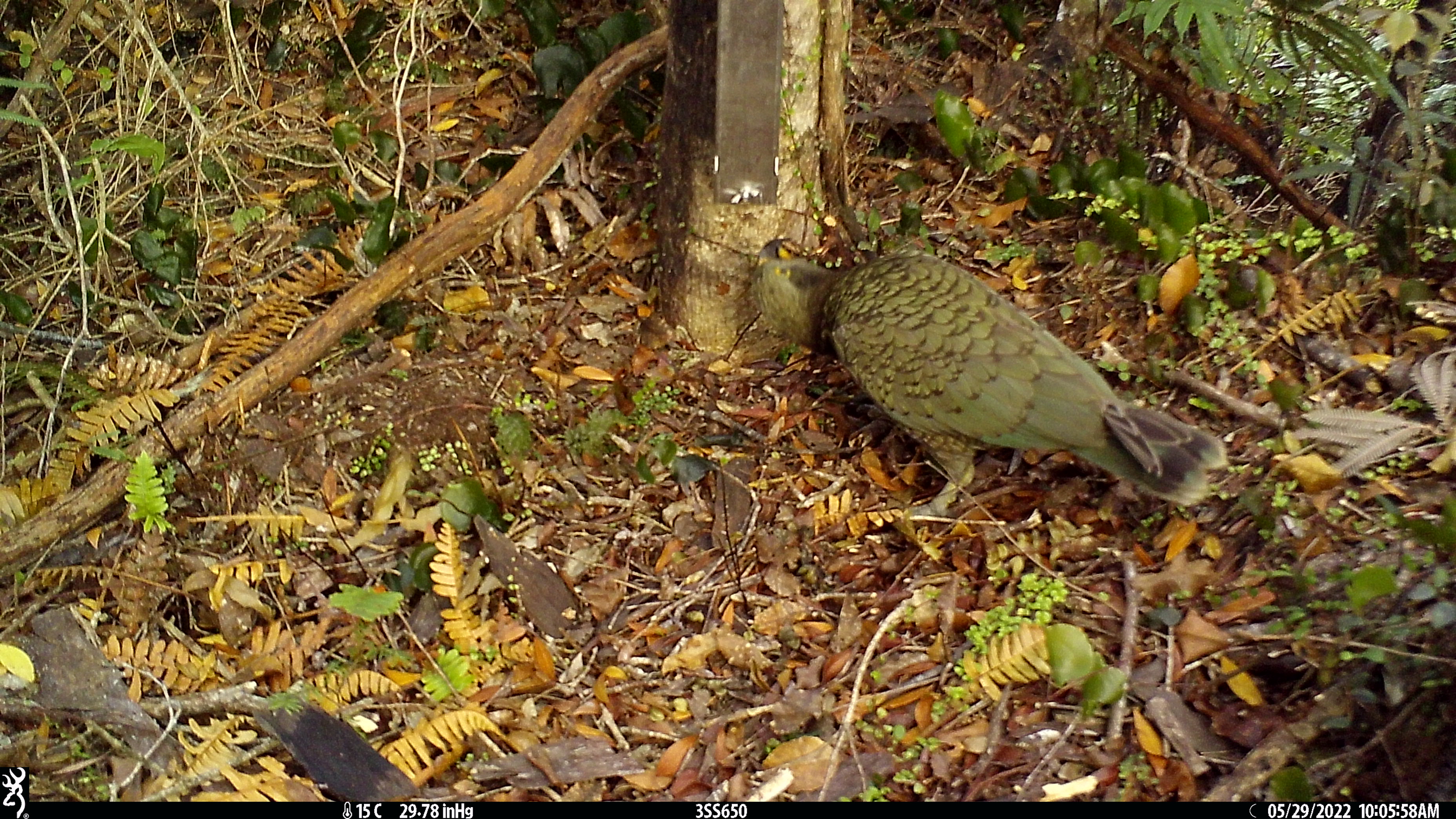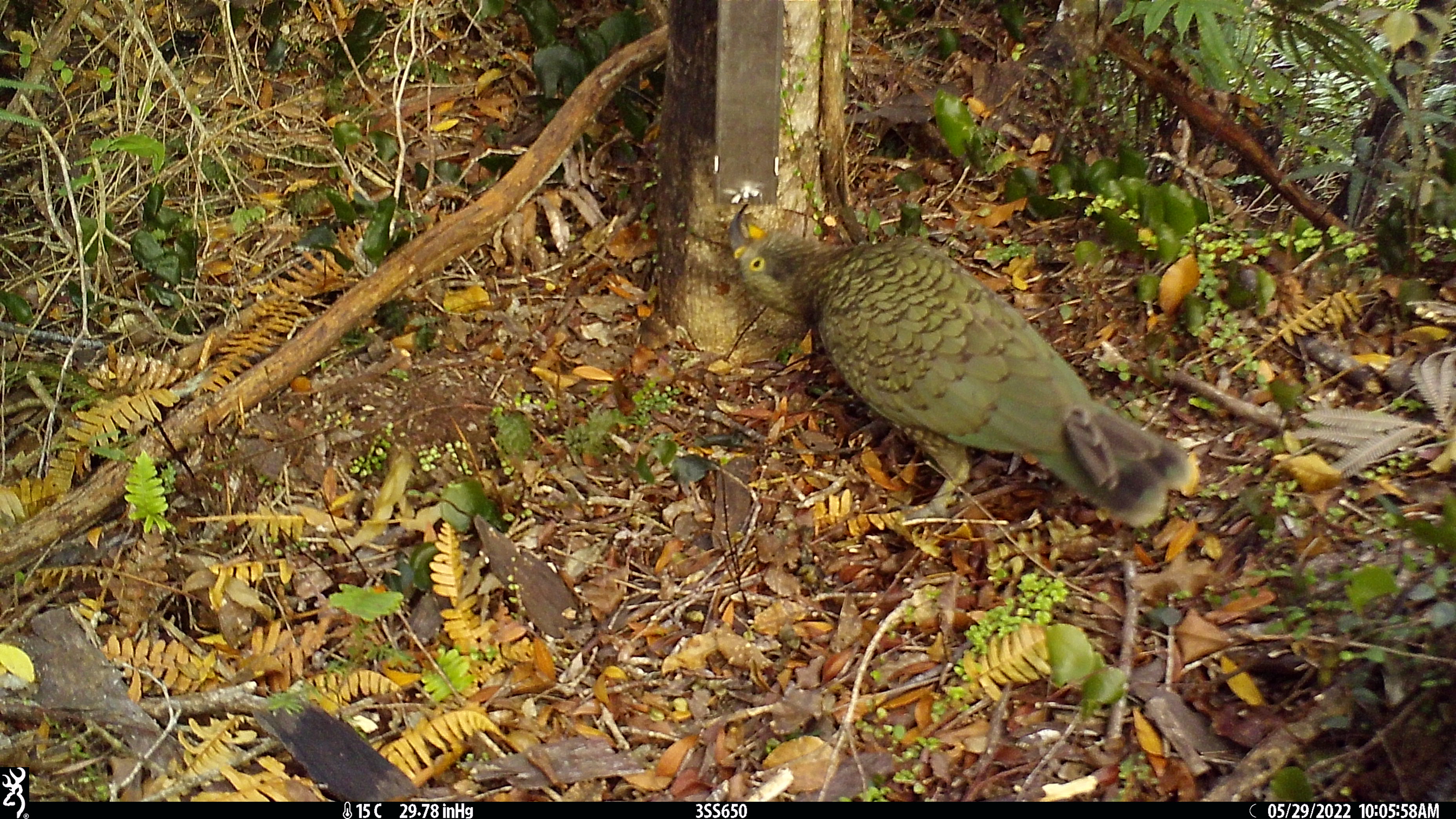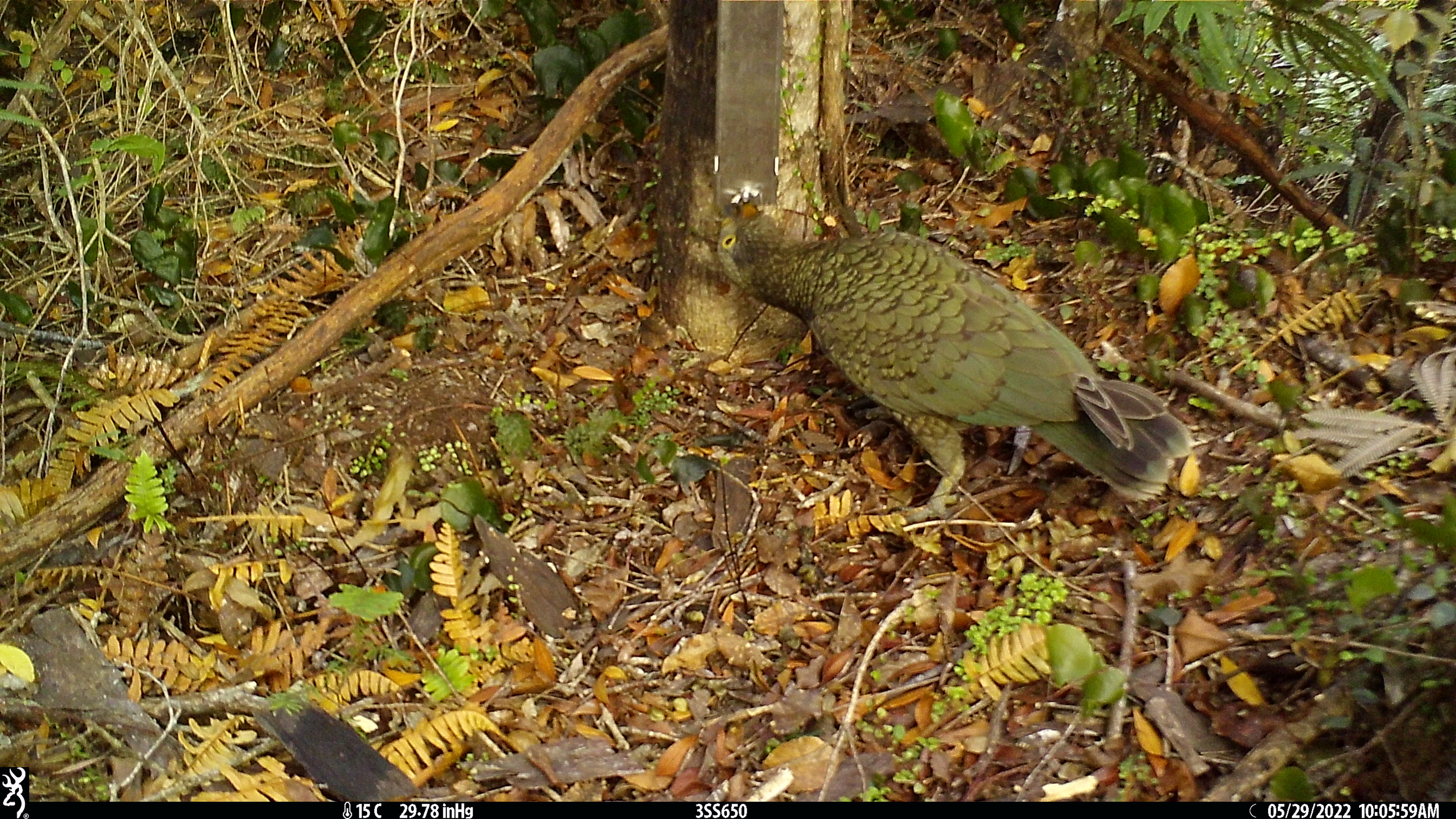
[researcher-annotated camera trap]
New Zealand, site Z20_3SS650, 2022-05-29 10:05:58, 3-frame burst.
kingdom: Animalia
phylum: Chordata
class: Aves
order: Psittaciformes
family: Strigopidae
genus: Nestor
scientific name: Nestor notabilis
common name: kea